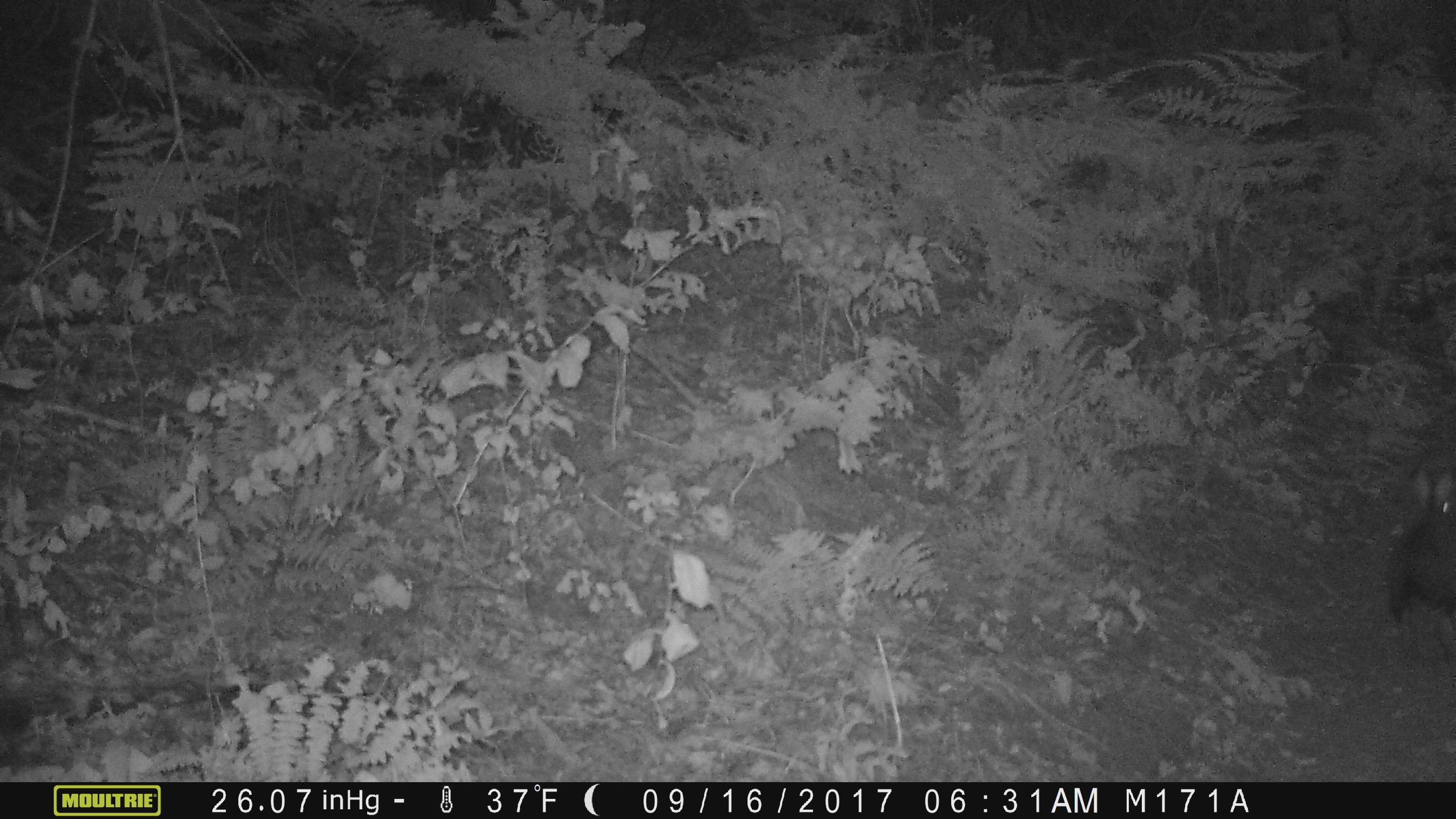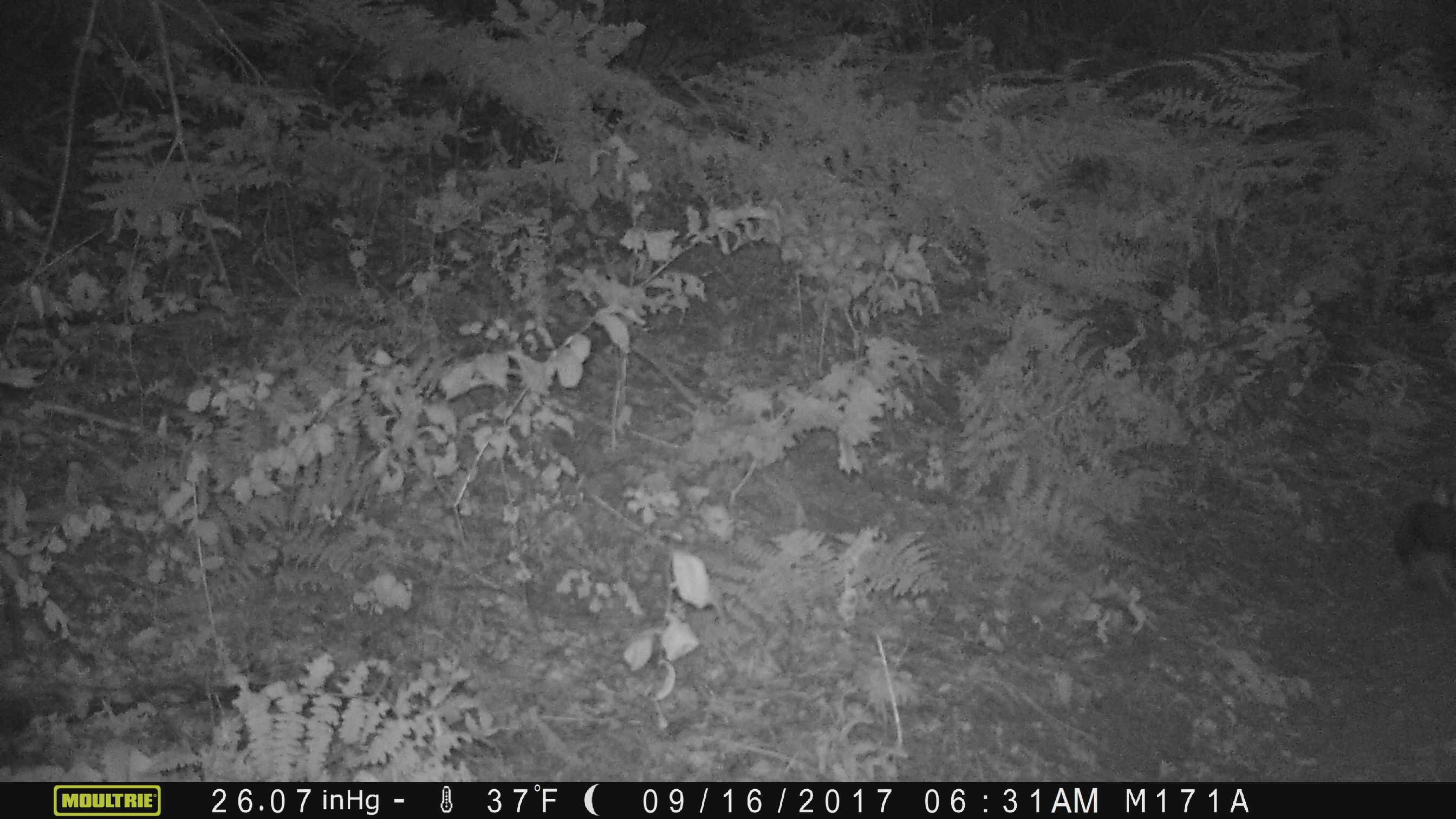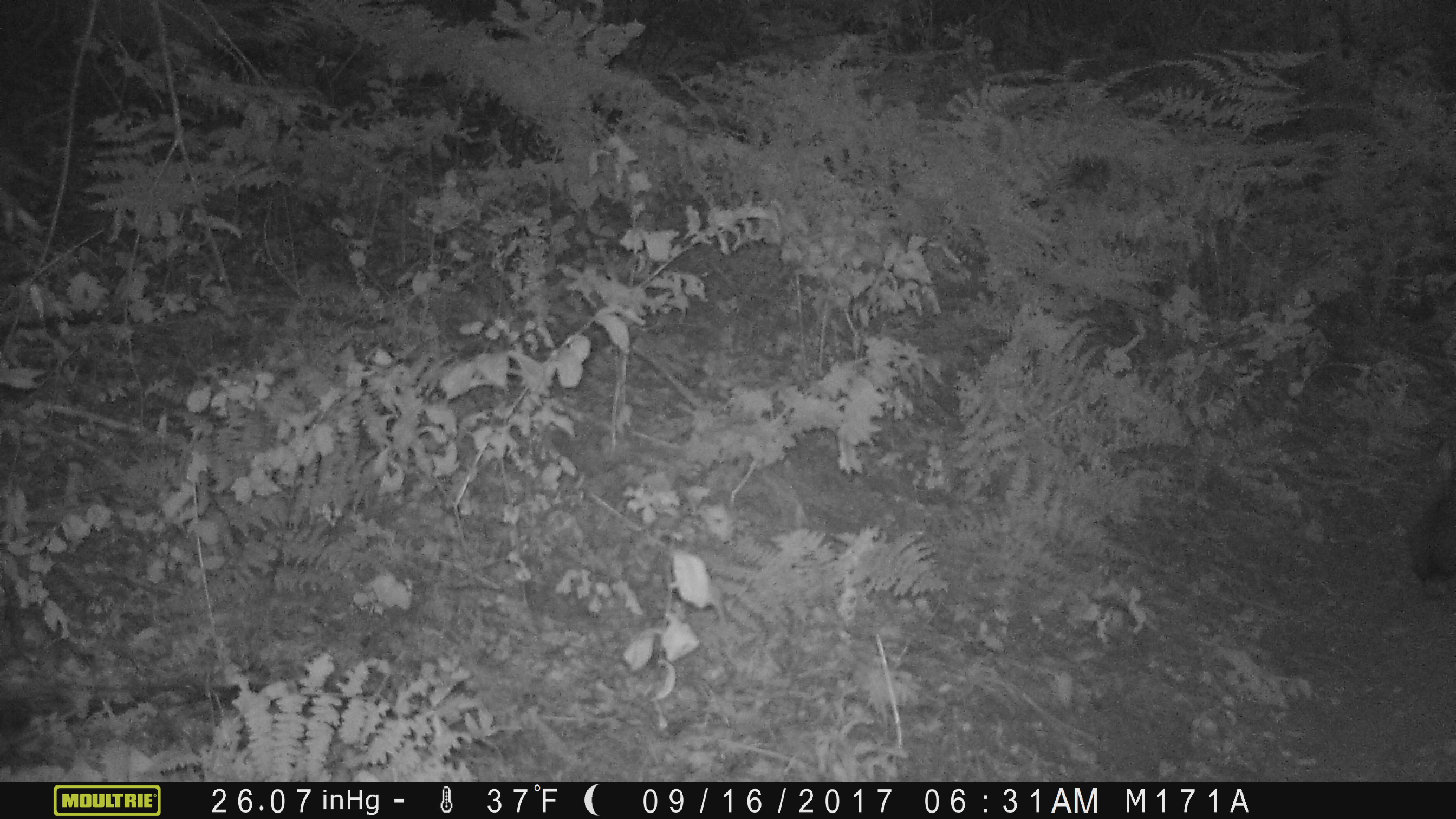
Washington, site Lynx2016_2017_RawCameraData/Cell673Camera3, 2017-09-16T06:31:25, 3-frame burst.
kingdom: Animalia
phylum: Chordata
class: Mammalia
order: Lagomorpha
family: Leporidae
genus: Lepus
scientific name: Lepus americanus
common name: snowshoe hare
Lepus americanus (snowshoe hare). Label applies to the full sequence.